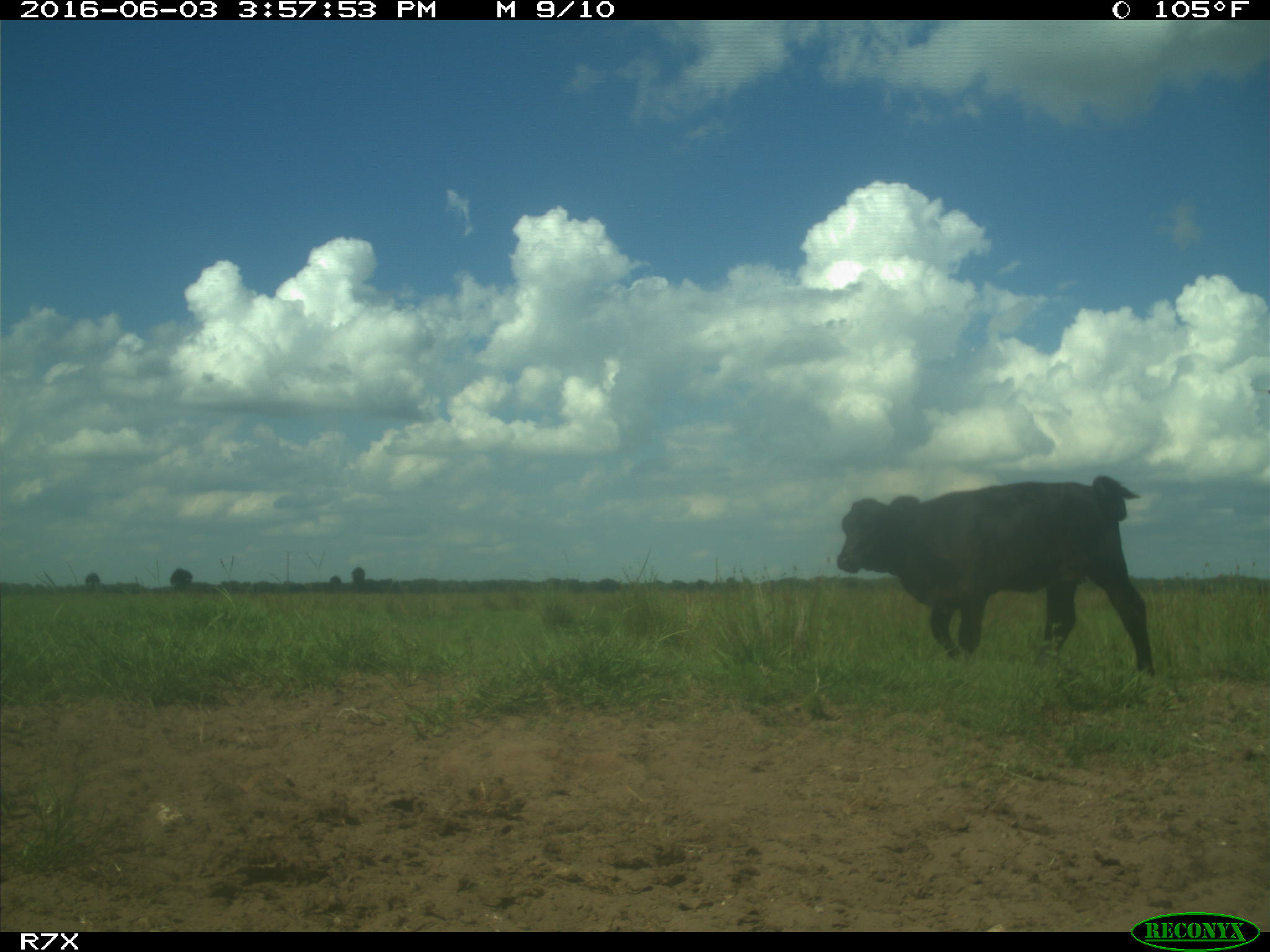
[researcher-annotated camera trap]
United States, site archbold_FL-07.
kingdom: Animalia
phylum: Chordata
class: Mammalia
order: Artiodactyla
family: Bovidae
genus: Bos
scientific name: Bos taurus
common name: domestic cow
Bos taurus (domestic cow).